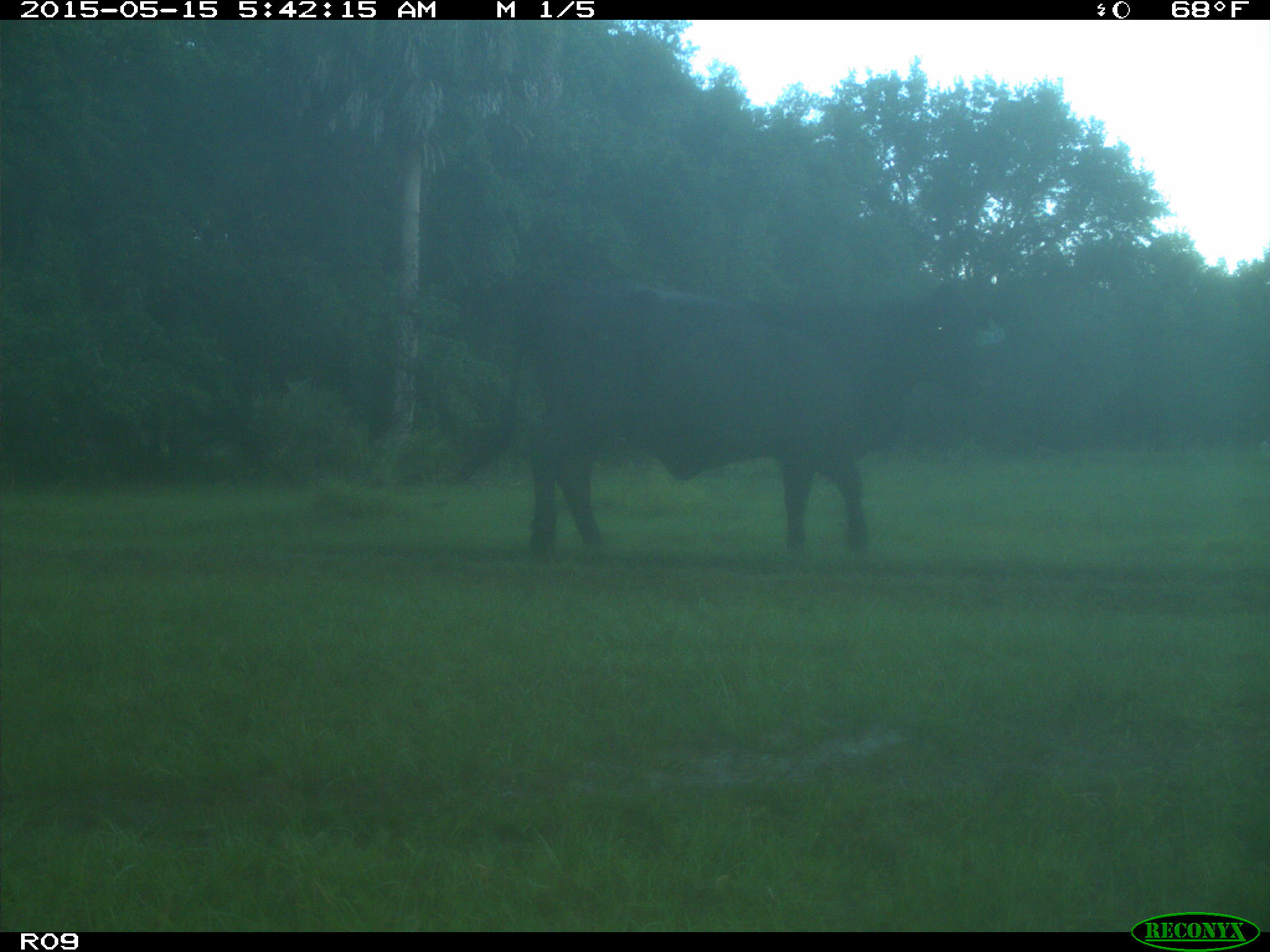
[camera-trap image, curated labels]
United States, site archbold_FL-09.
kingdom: Animalia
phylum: Chordata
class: Mammalia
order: Artiodactyla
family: Bovidae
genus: Bos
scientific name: Bos taurus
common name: domestic cow